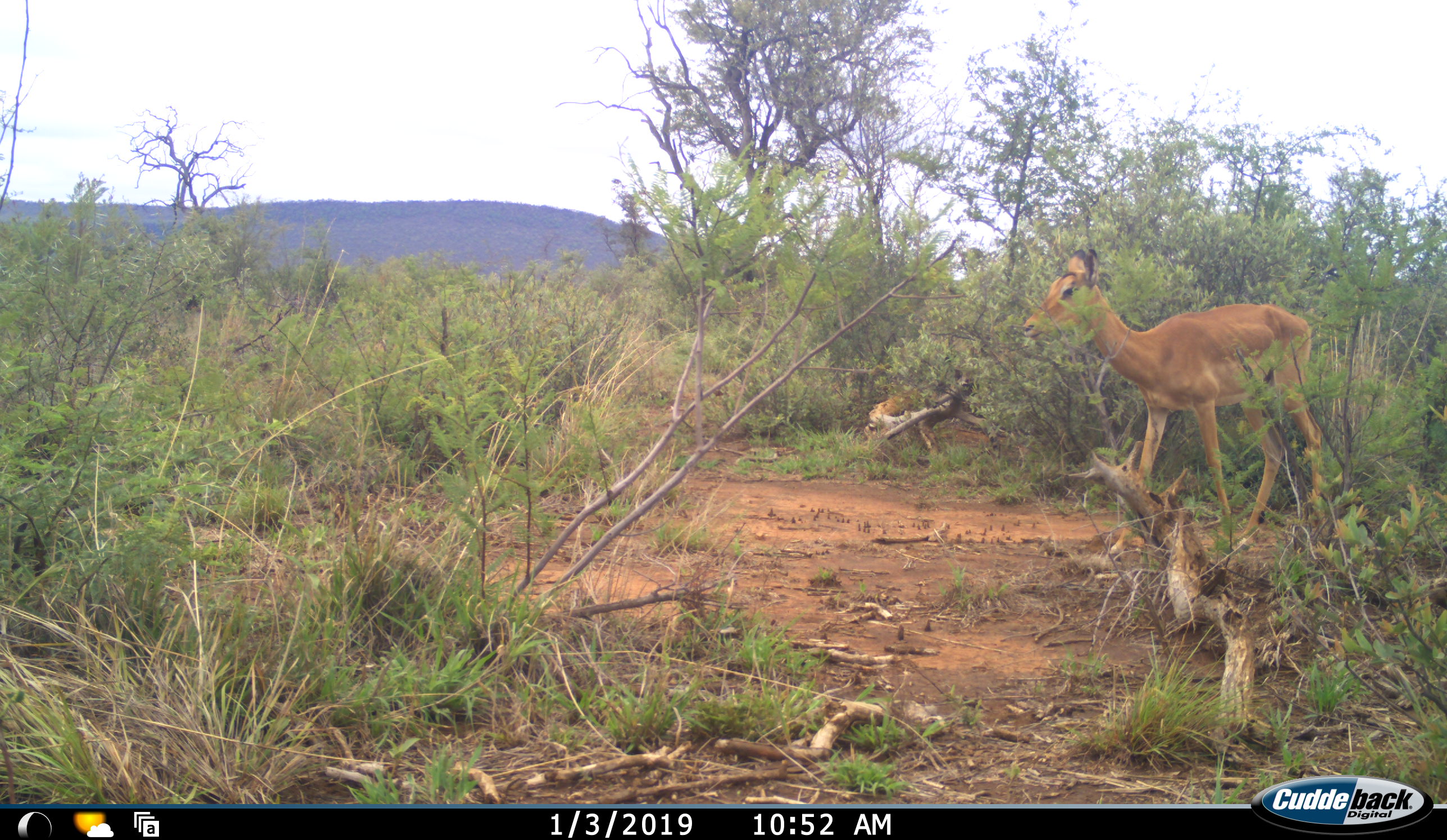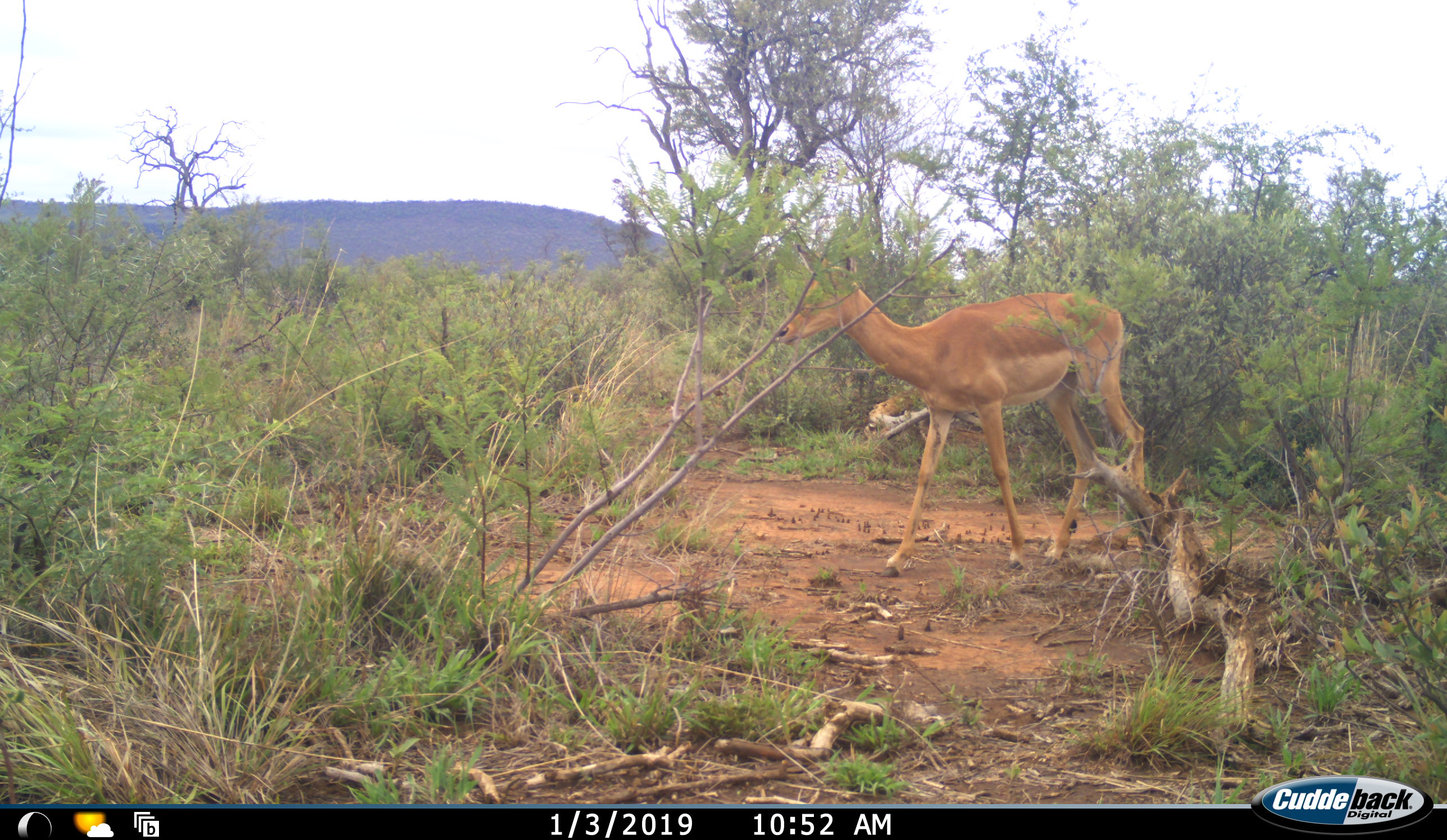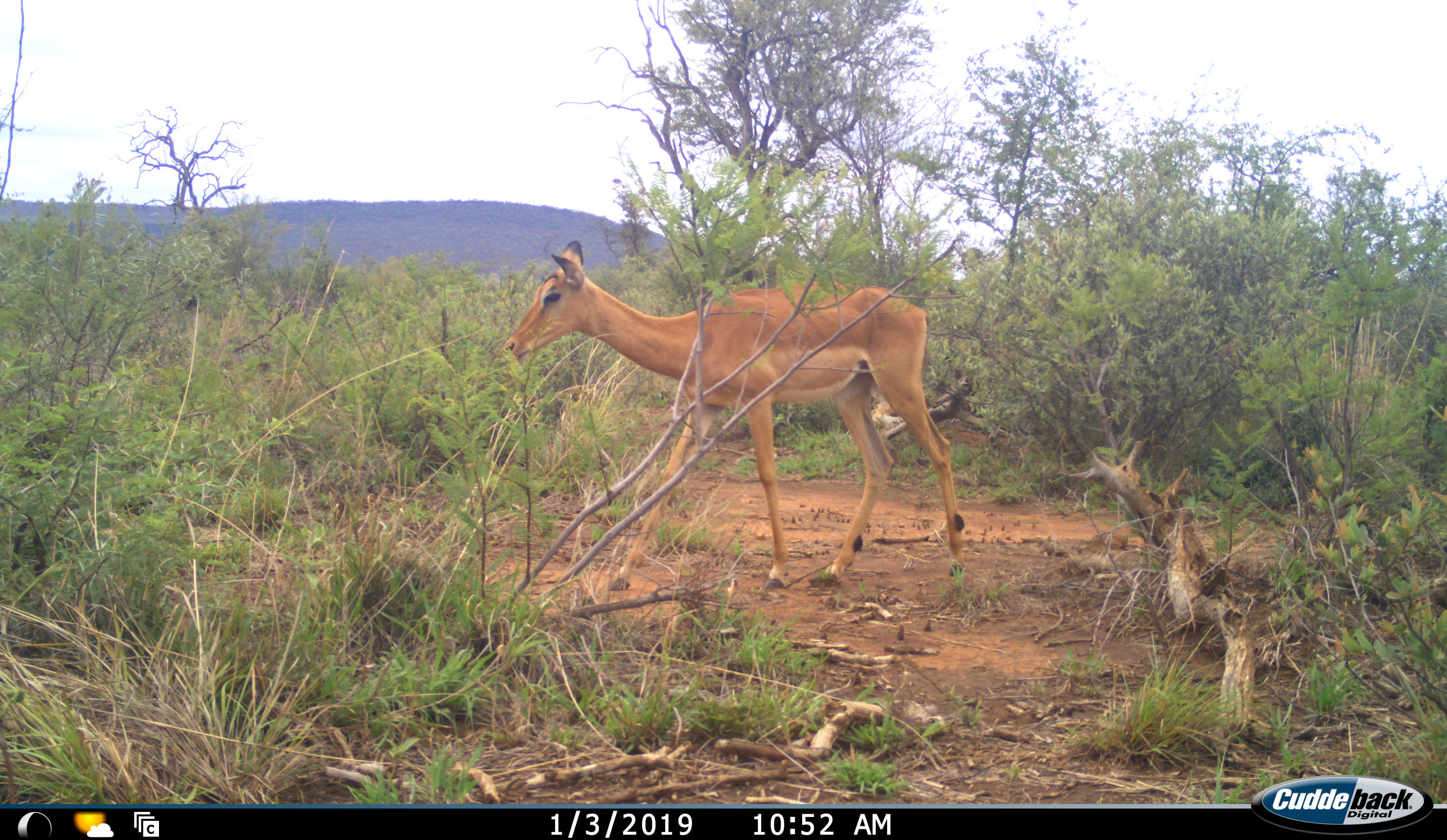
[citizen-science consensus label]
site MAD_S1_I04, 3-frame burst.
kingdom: Animalia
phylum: Chordata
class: Mammalia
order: Artiodactyla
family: Bovidae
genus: Aepyceros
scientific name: Aepyceros melampus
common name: impala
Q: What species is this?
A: Impala (Aepyceros melampus).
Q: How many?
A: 1.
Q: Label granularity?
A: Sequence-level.